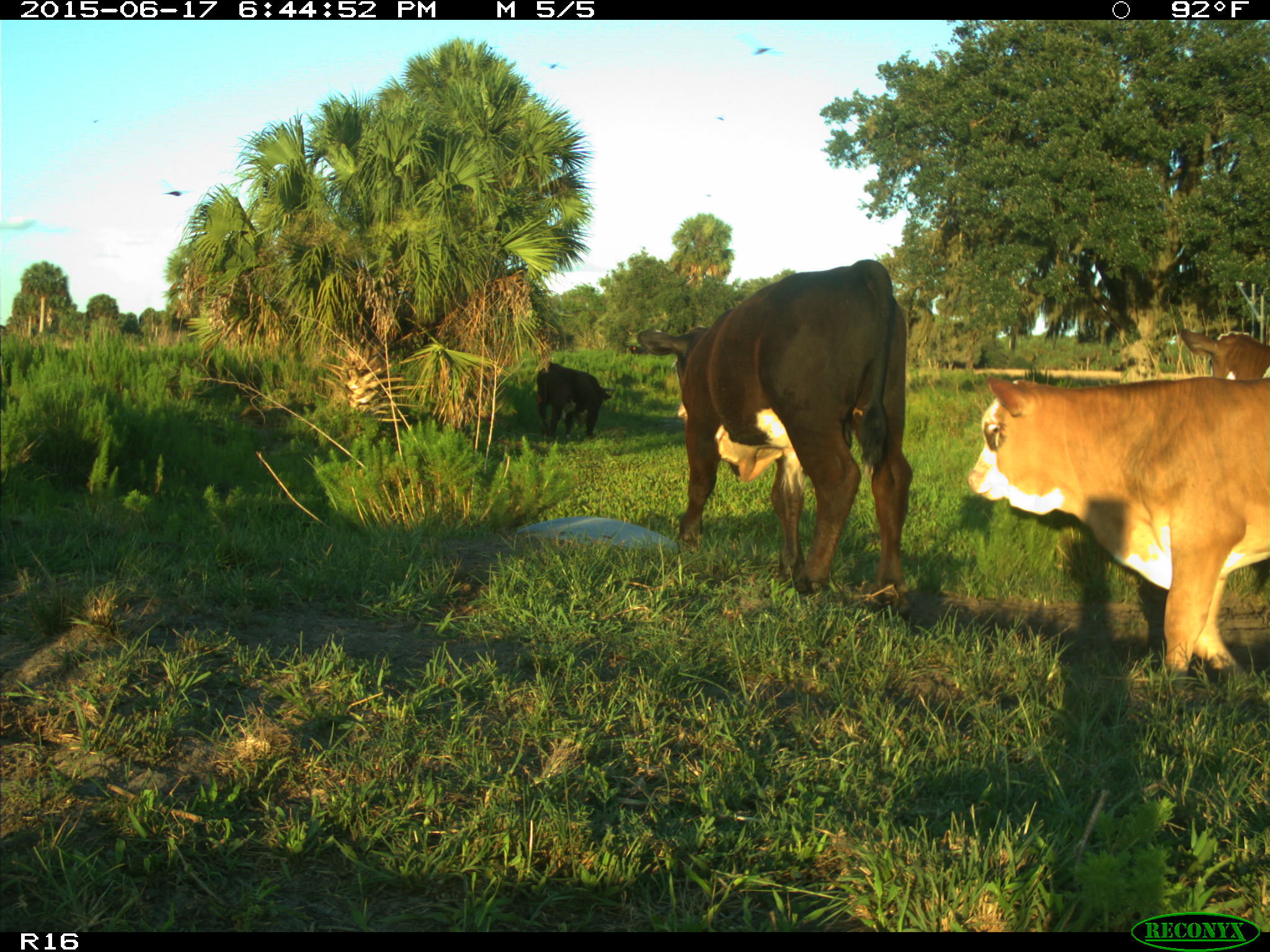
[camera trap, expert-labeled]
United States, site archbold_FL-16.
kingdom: Animalia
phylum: Chordata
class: Mammalia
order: Artiodactyla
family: Bovidae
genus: Bos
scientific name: Bos taurus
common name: domestic cow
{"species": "Bos taurus (domestic cow)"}